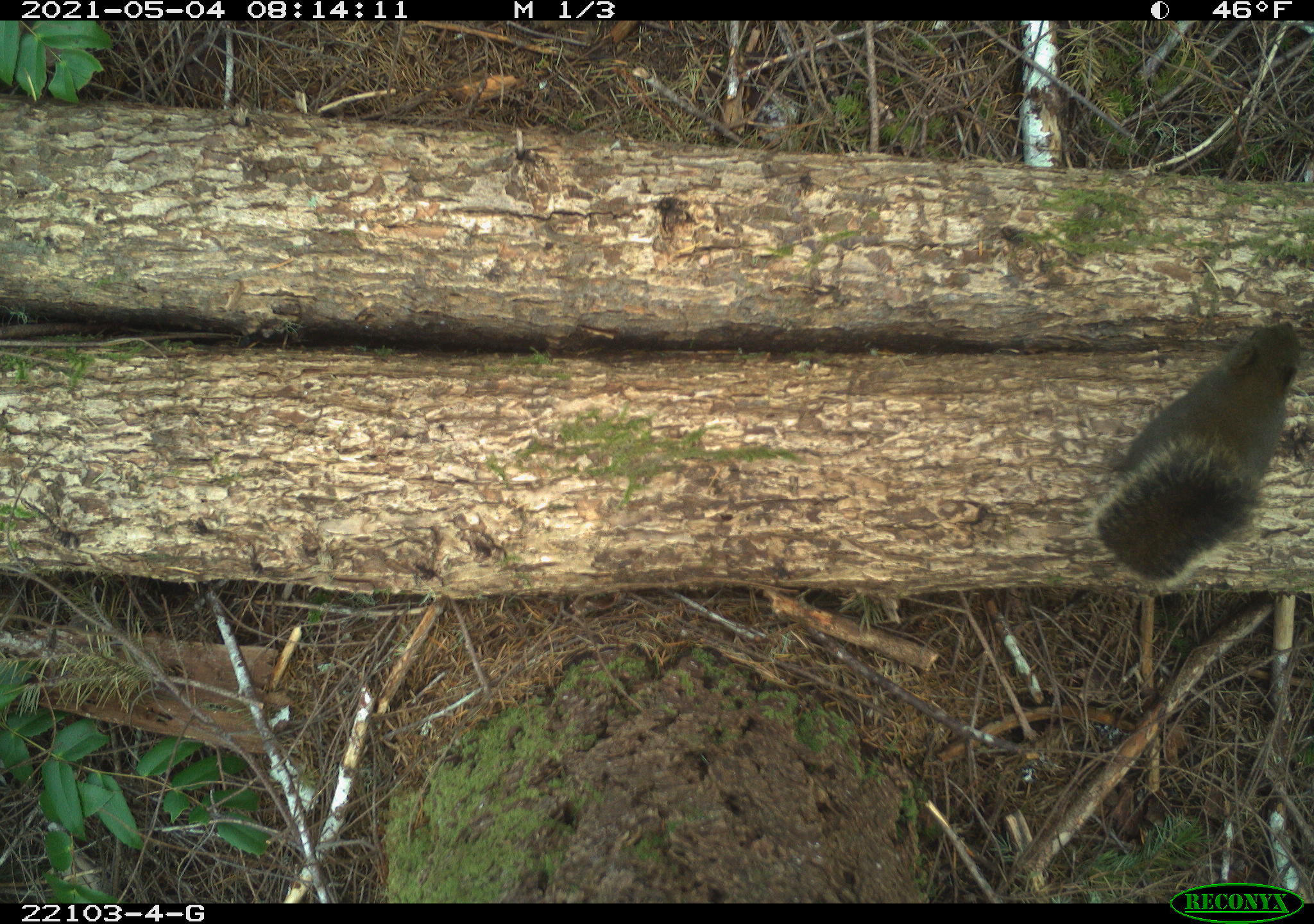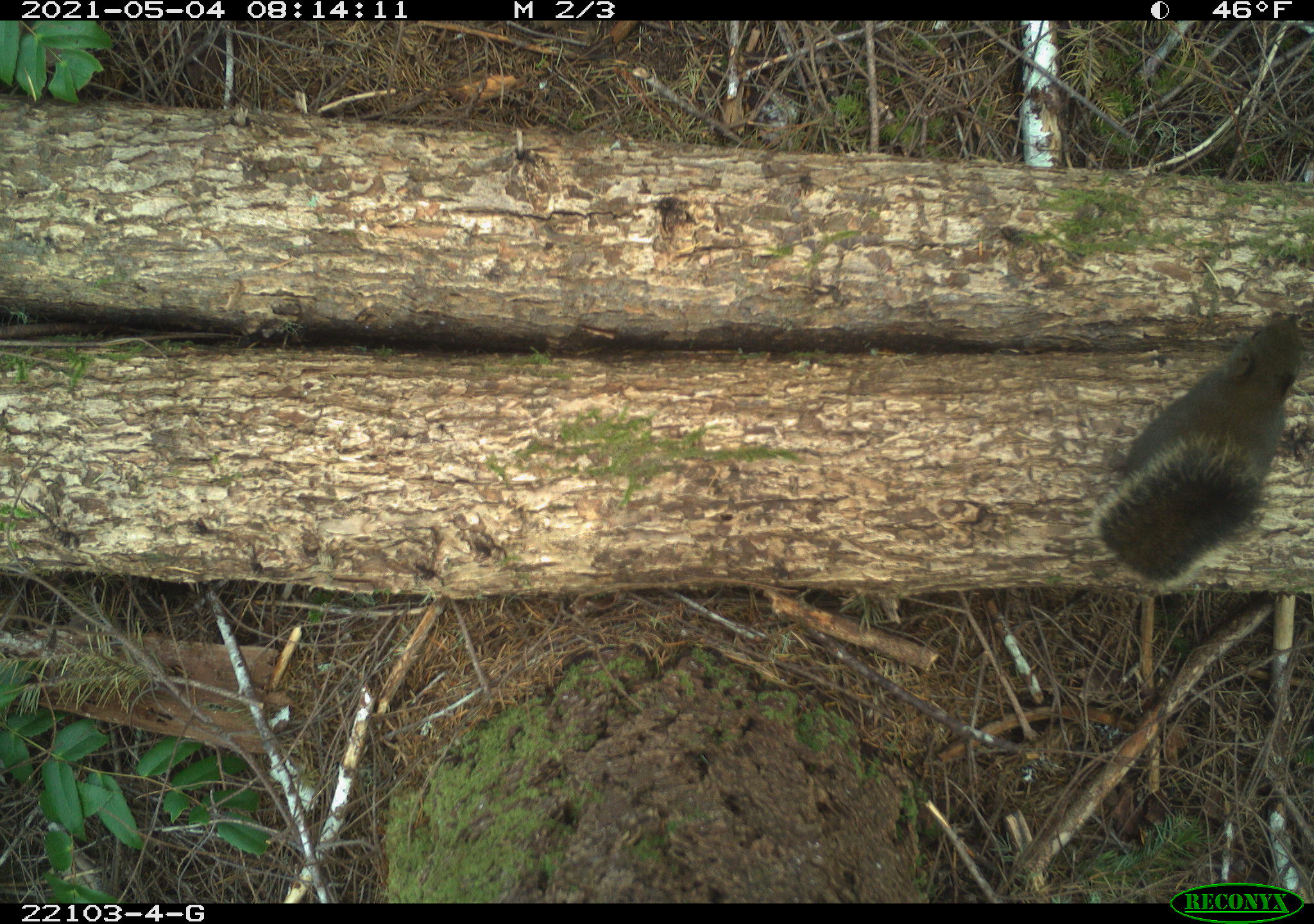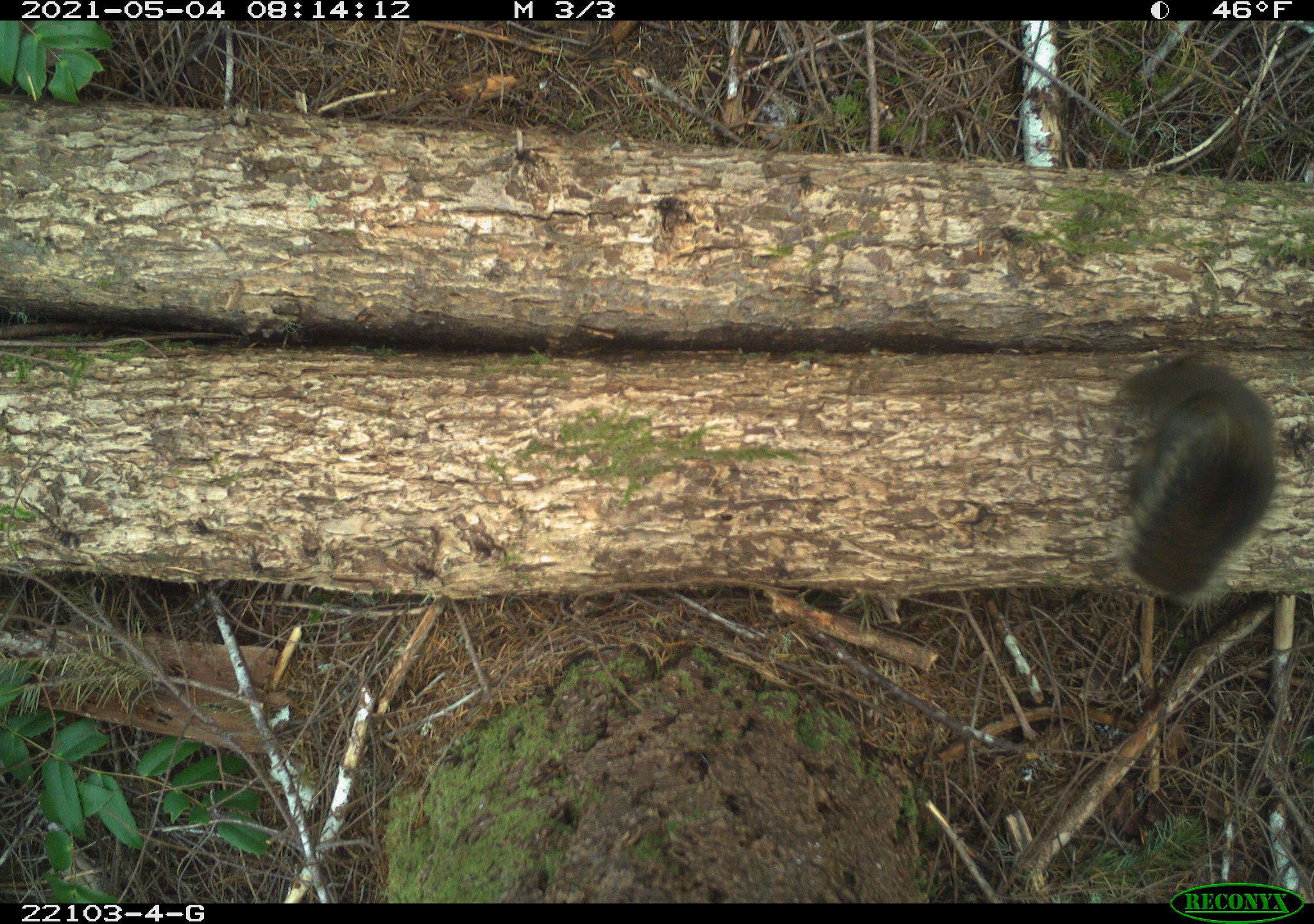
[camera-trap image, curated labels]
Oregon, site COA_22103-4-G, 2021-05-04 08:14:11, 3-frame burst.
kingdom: Animalia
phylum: Chordata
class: Mammalia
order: Rodentia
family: Sciuridae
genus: Tamiasciurus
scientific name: Tamiasciurus douglasii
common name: douglas squirrel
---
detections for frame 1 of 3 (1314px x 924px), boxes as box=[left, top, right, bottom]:
douglas squirrel: box=[1069, 288, 1311, 623]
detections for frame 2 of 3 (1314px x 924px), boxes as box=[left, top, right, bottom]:
douglas squirrel: box=[1077, 289, 1311, 618]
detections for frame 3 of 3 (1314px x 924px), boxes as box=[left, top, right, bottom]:
douglas squirrel: box=[1070, 330, 1303, 613]